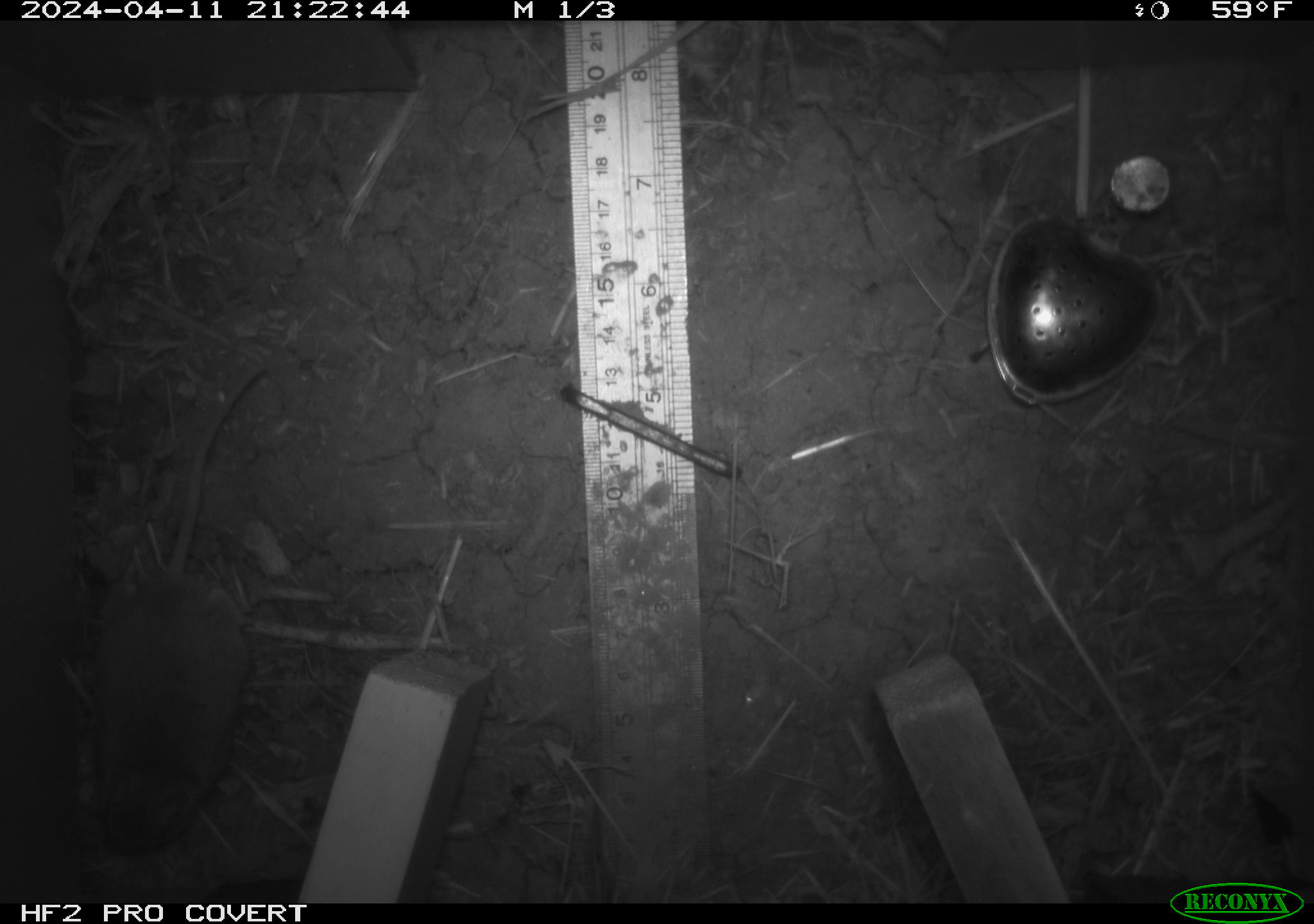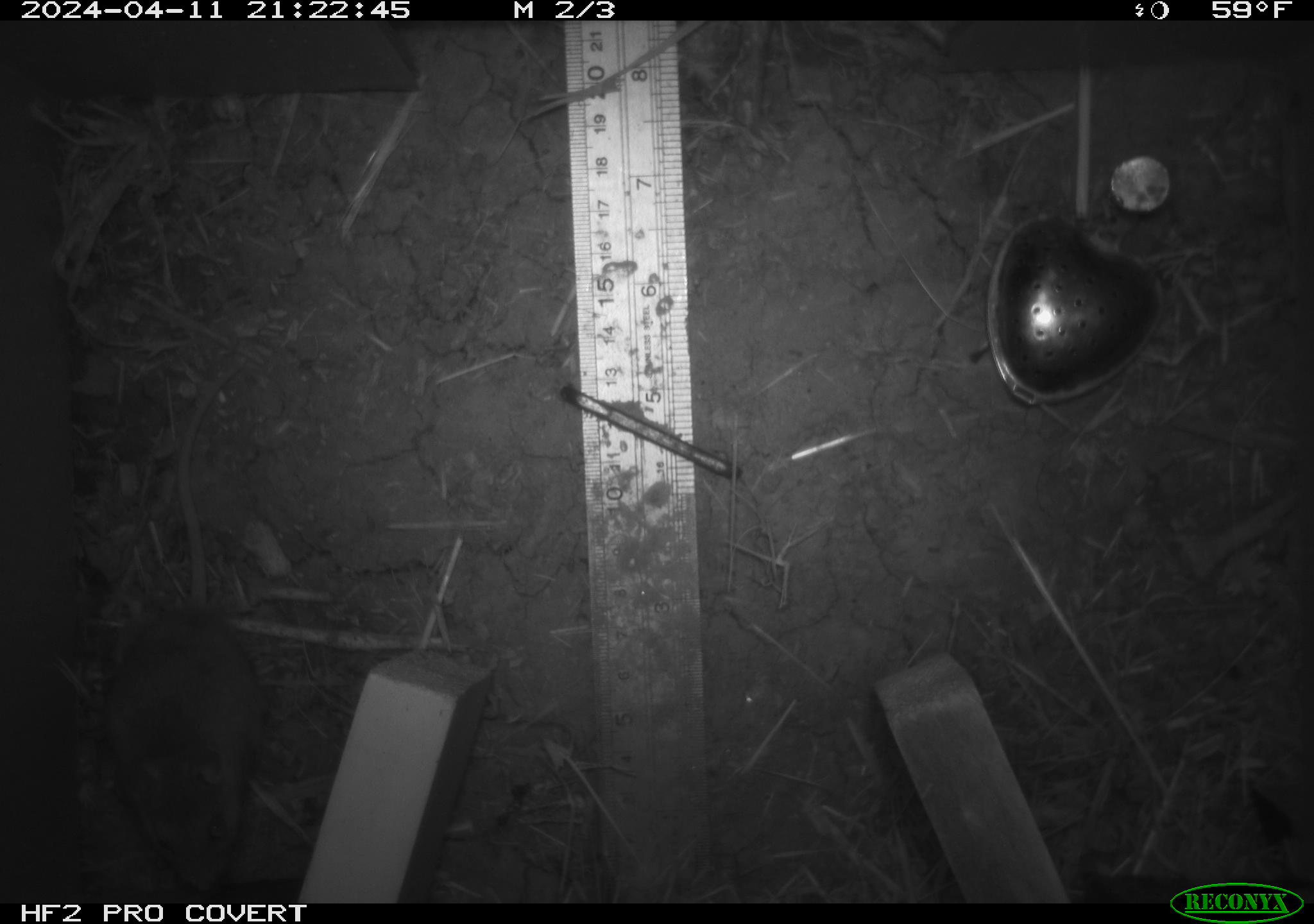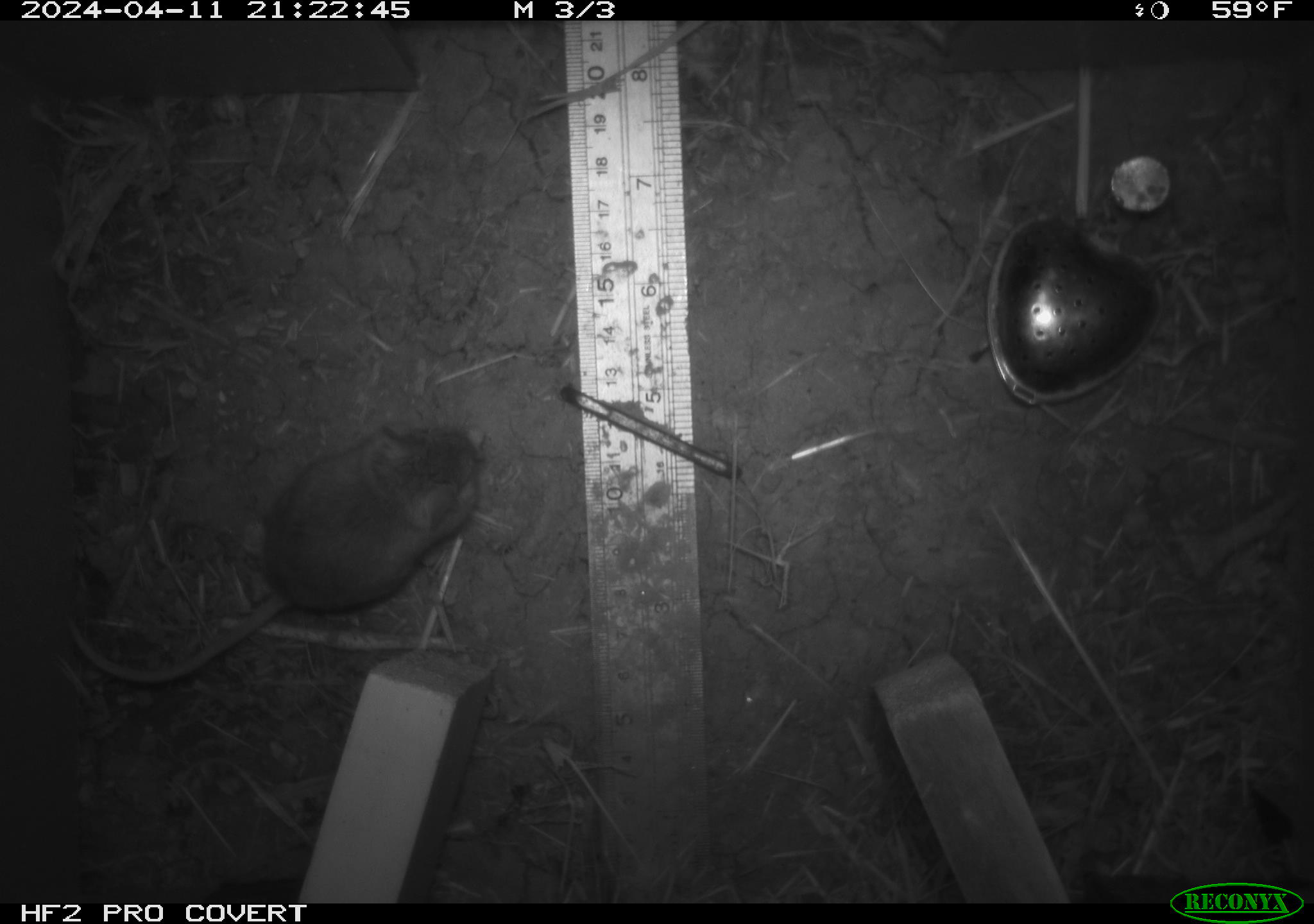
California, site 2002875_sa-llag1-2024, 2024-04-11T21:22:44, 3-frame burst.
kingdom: Animalia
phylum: Chordata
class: Mammalia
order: Rodentia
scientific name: Rodentia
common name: mouse species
Mouse species (Rodentia).